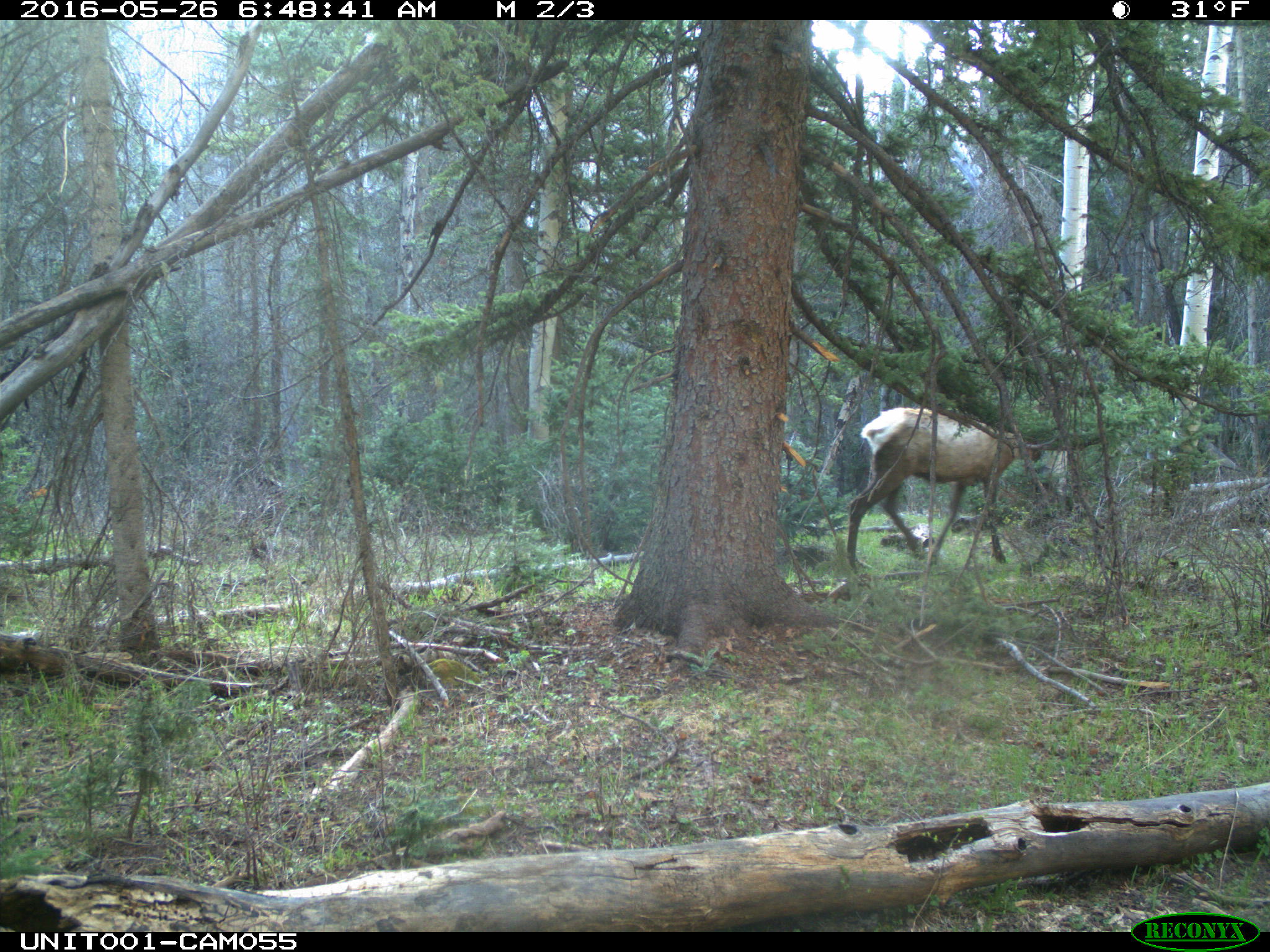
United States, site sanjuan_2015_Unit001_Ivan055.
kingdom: Animalia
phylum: Chordata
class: Mammalia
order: Artiodactyla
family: Cervidae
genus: Cervus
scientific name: Cervus elaphus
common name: red deer